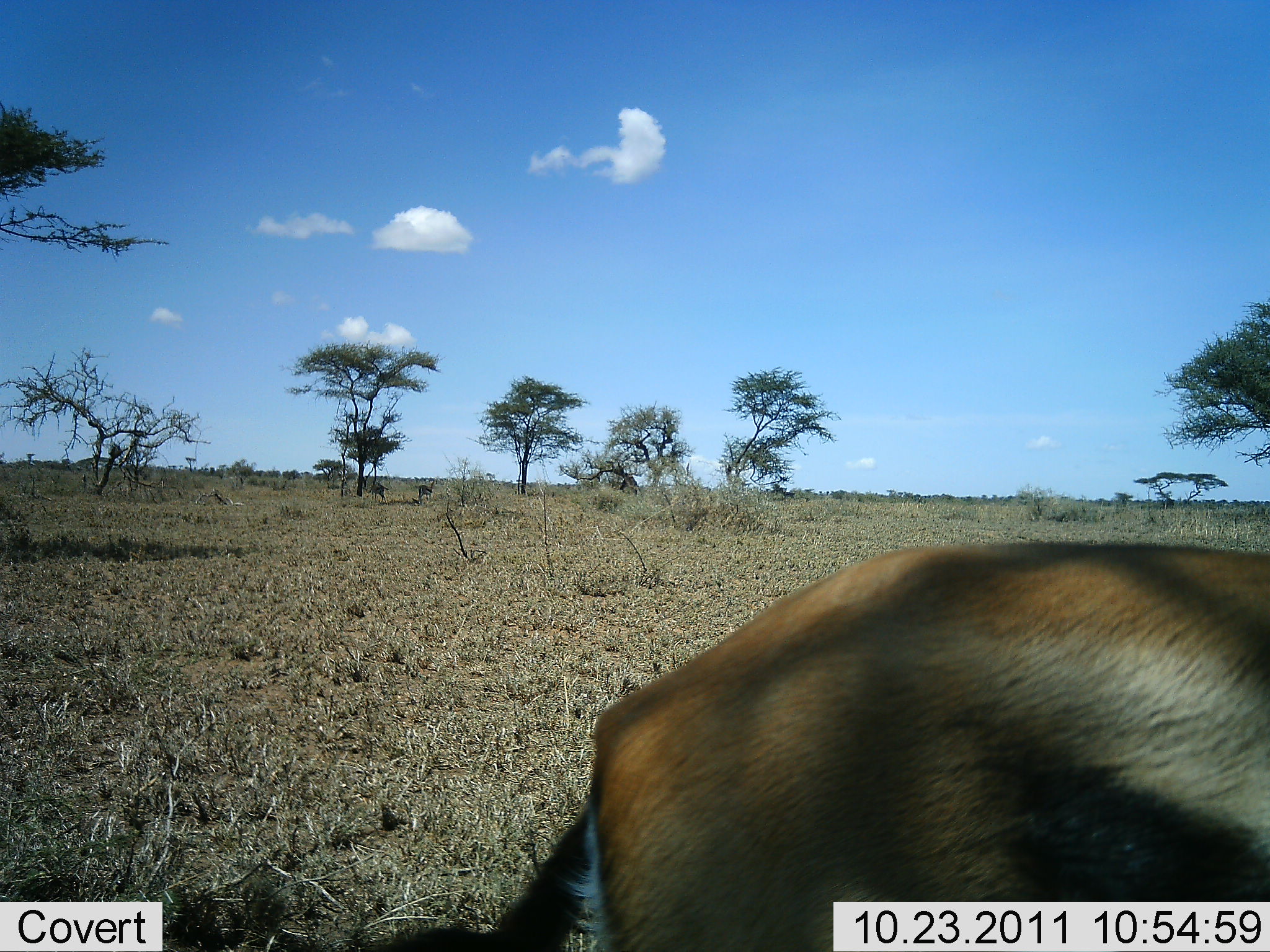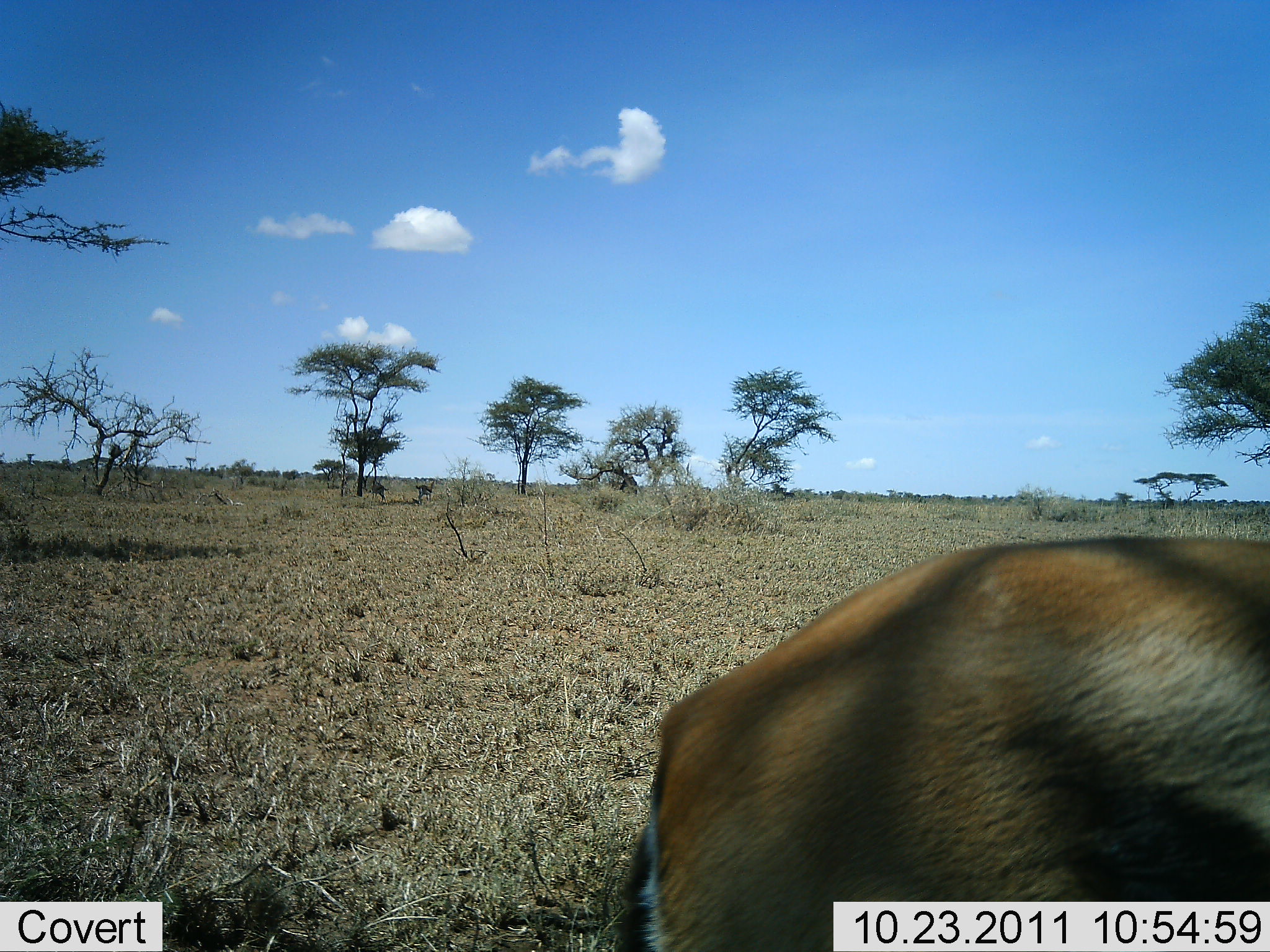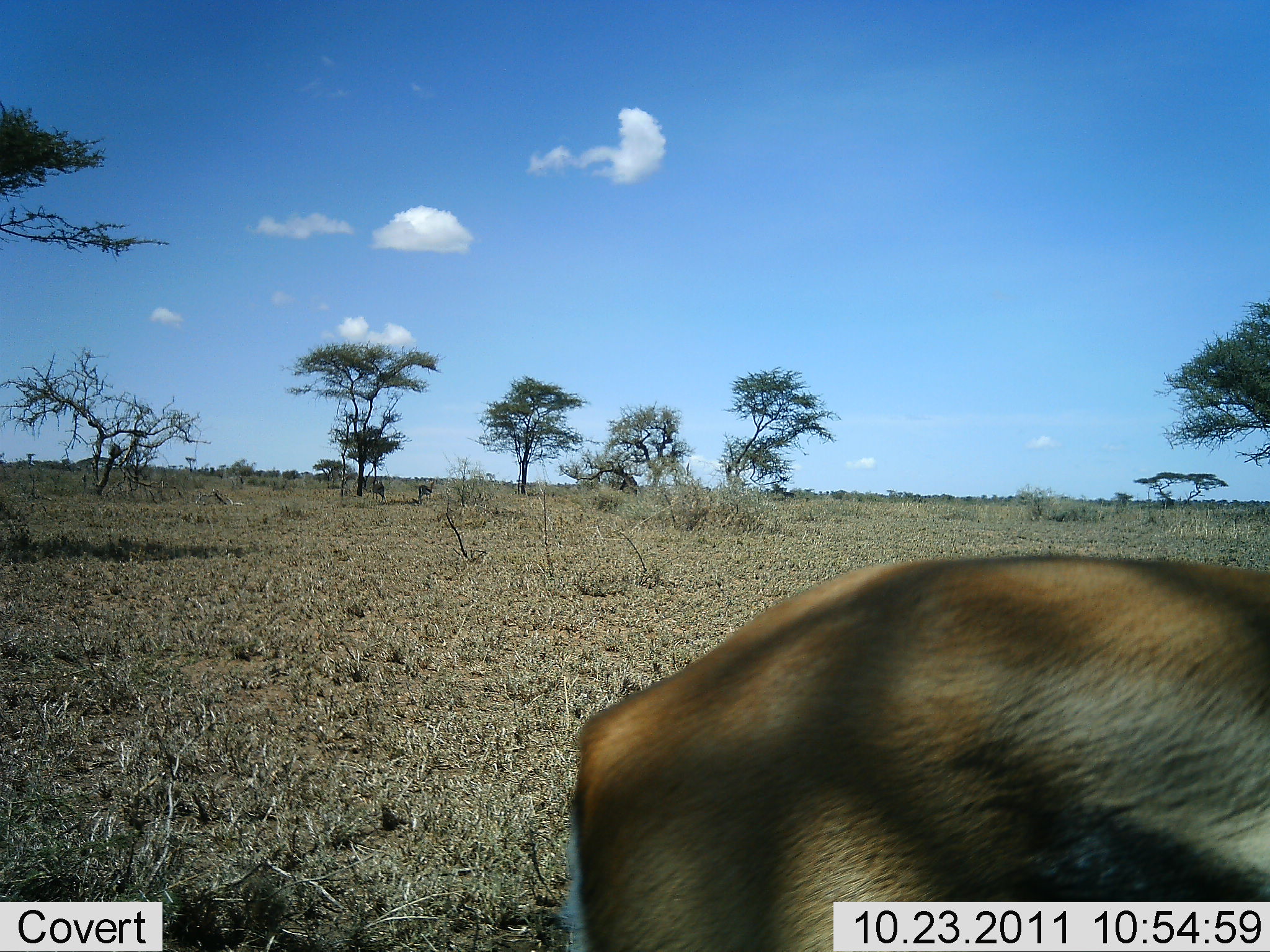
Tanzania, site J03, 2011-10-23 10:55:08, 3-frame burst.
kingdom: Animalia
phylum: Chordata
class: Mammalia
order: Artiodactyla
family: Bovidae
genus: Eudorcas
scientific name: Eudorcas thomsonii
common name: thomson's gazelle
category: gazellethomsons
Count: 1.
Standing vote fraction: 71%.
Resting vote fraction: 0%.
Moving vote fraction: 7%.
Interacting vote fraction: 0%.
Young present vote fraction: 0%.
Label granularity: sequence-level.